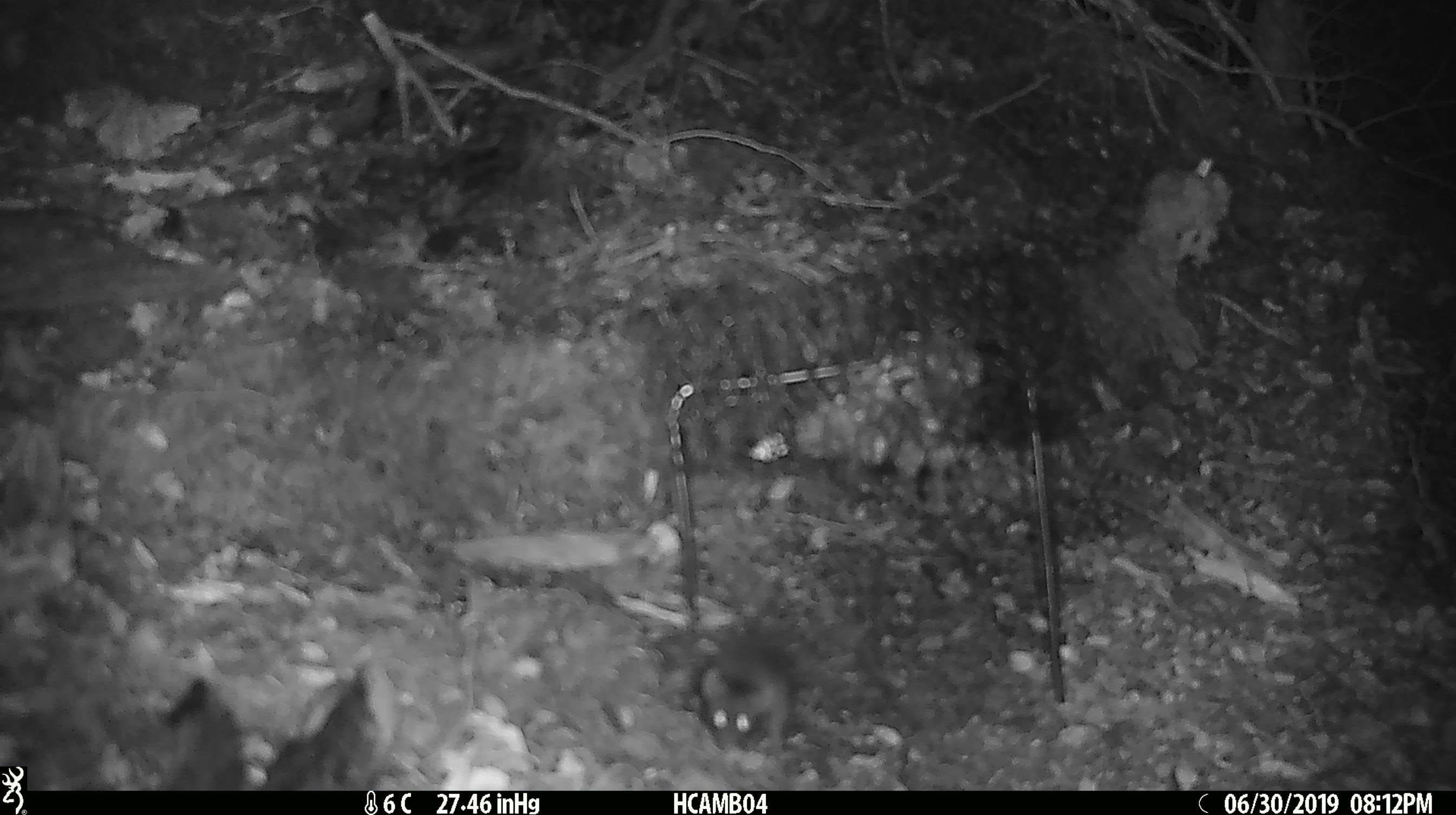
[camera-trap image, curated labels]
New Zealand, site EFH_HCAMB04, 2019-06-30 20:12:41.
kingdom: Animalia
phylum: Chordata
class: Mammalia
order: Rodentia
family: Muridae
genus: Mus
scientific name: Mus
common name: mouse